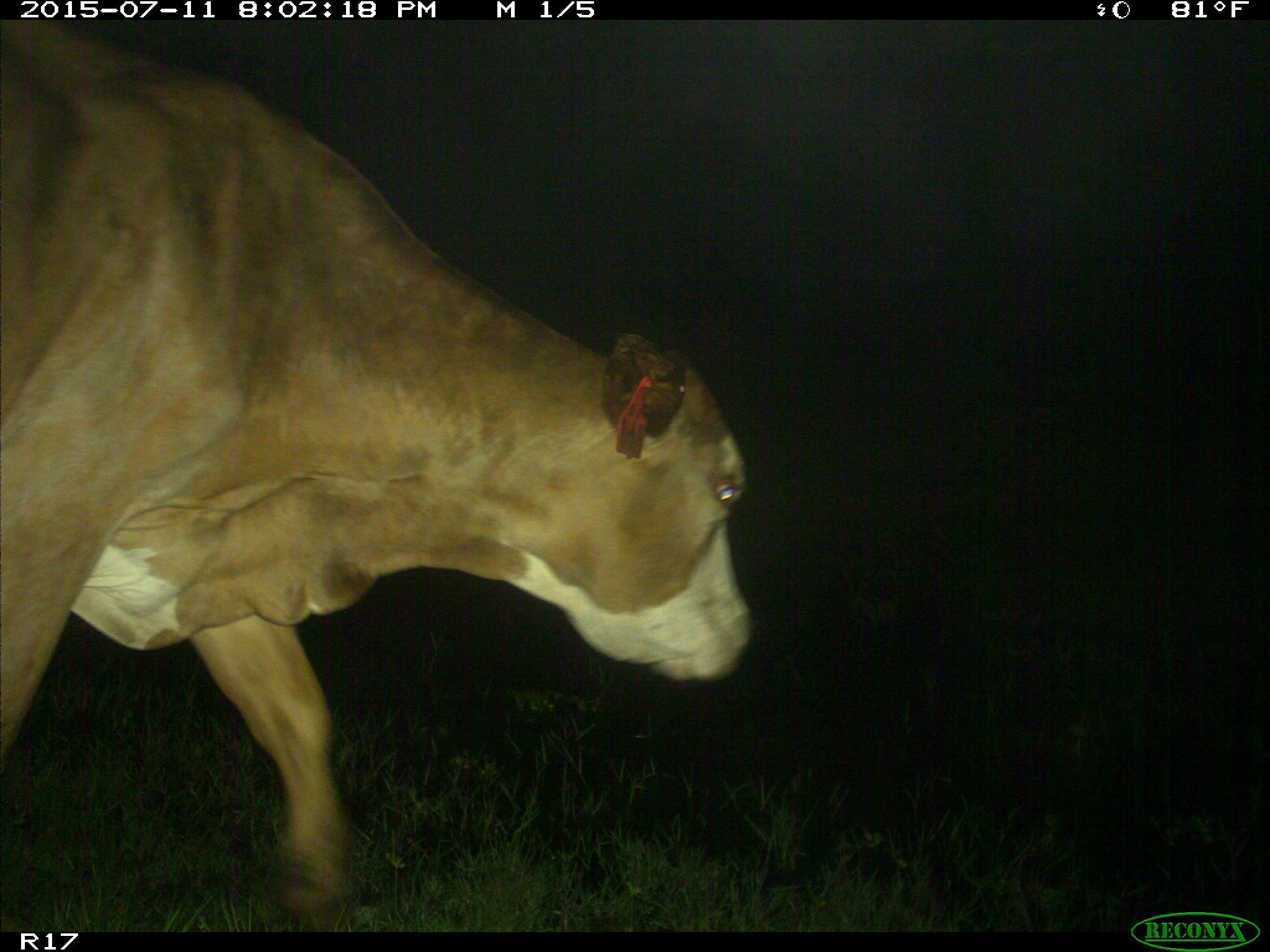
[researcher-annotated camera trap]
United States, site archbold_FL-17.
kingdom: Animalia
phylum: Chordata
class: Mammalia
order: Artiodactyla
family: Bovidae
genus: Bos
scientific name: Bos taurus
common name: domestic cow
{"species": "Bos taurus (domestic cow)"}